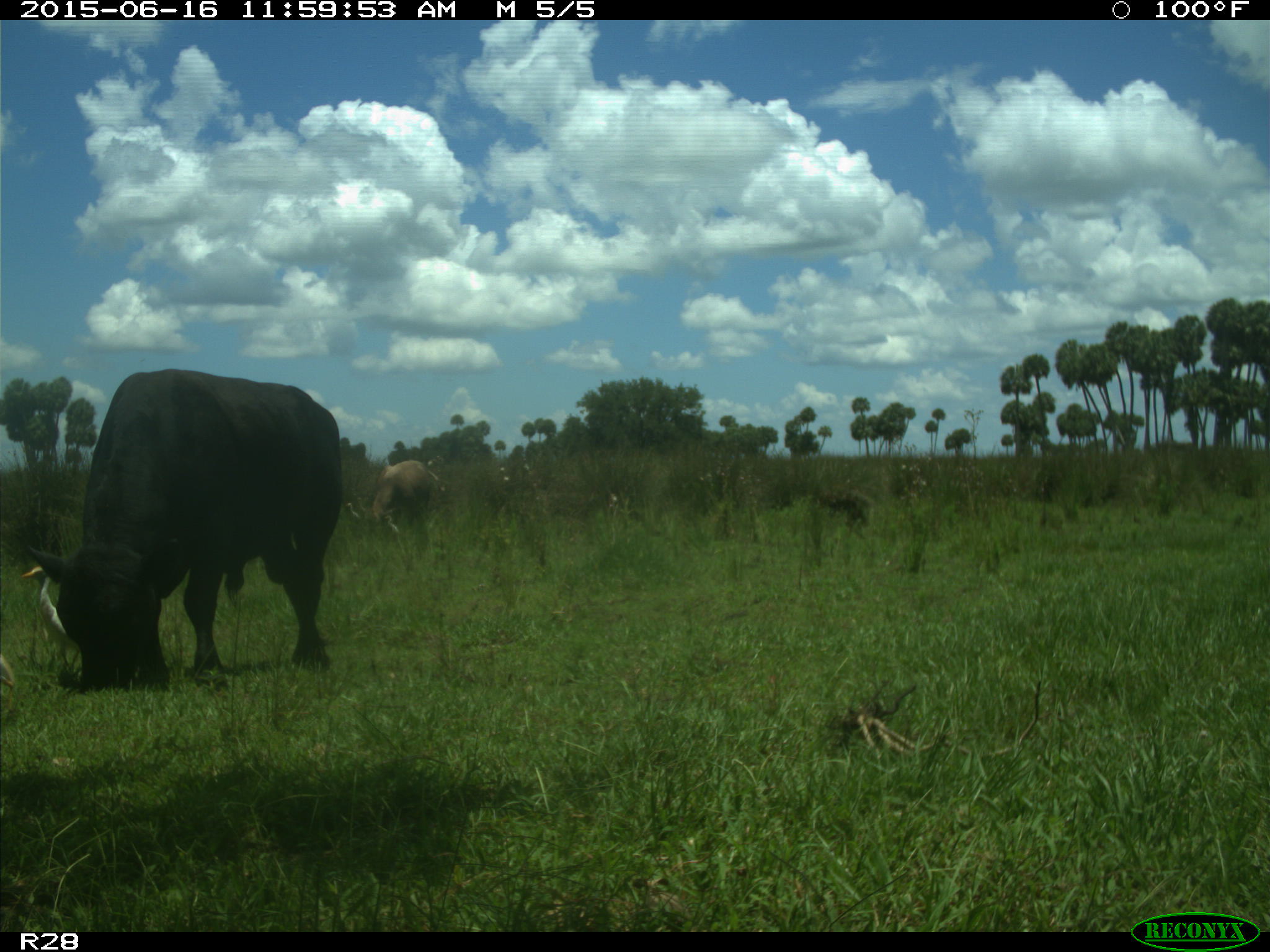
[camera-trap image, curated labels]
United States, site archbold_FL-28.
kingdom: Animalia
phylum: Chordata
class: Mammalia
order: Artiodactyla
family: Bovidae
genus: Bos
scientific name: Bos taurus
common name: domestic cow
Bos taurus (domestic cow).